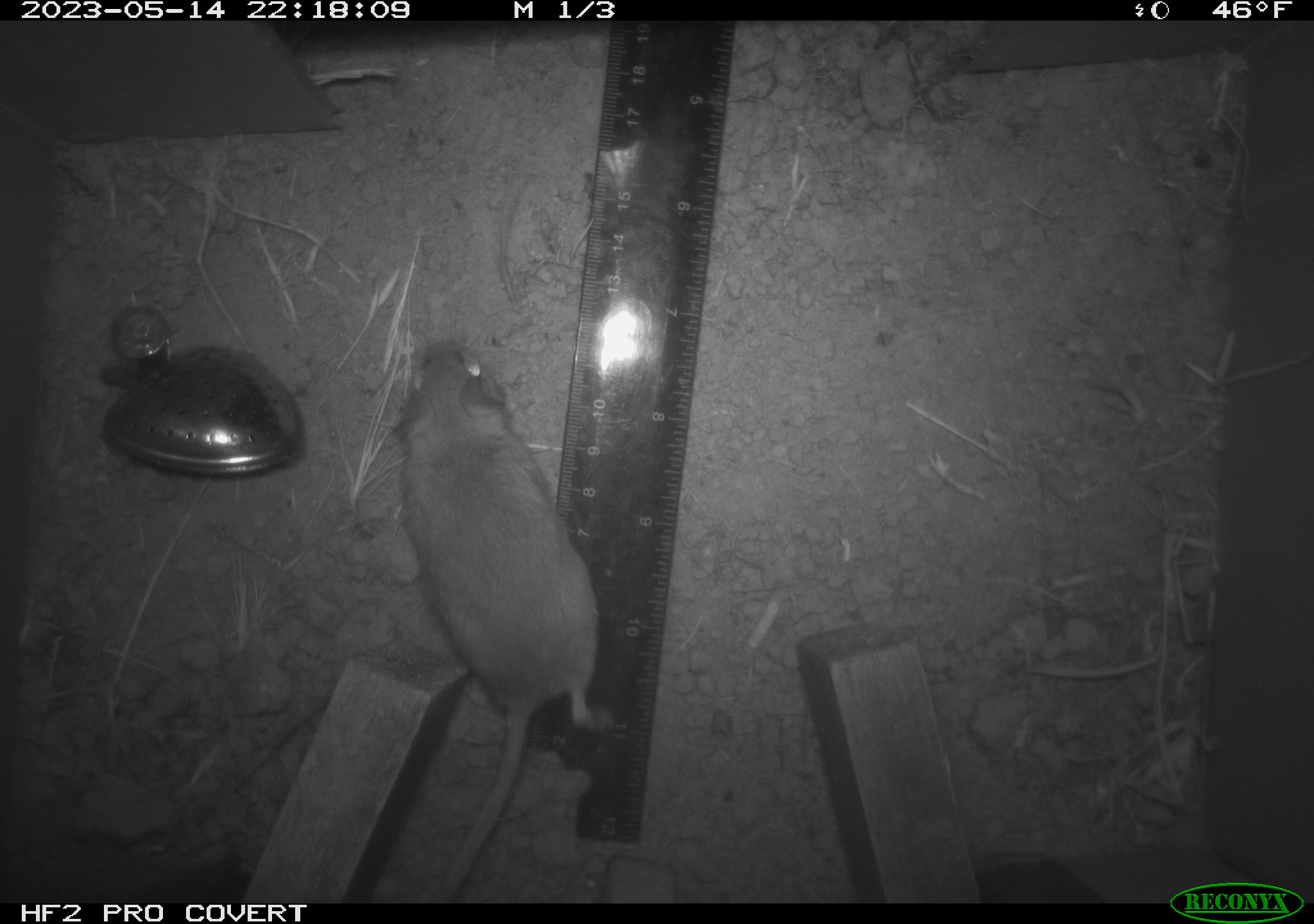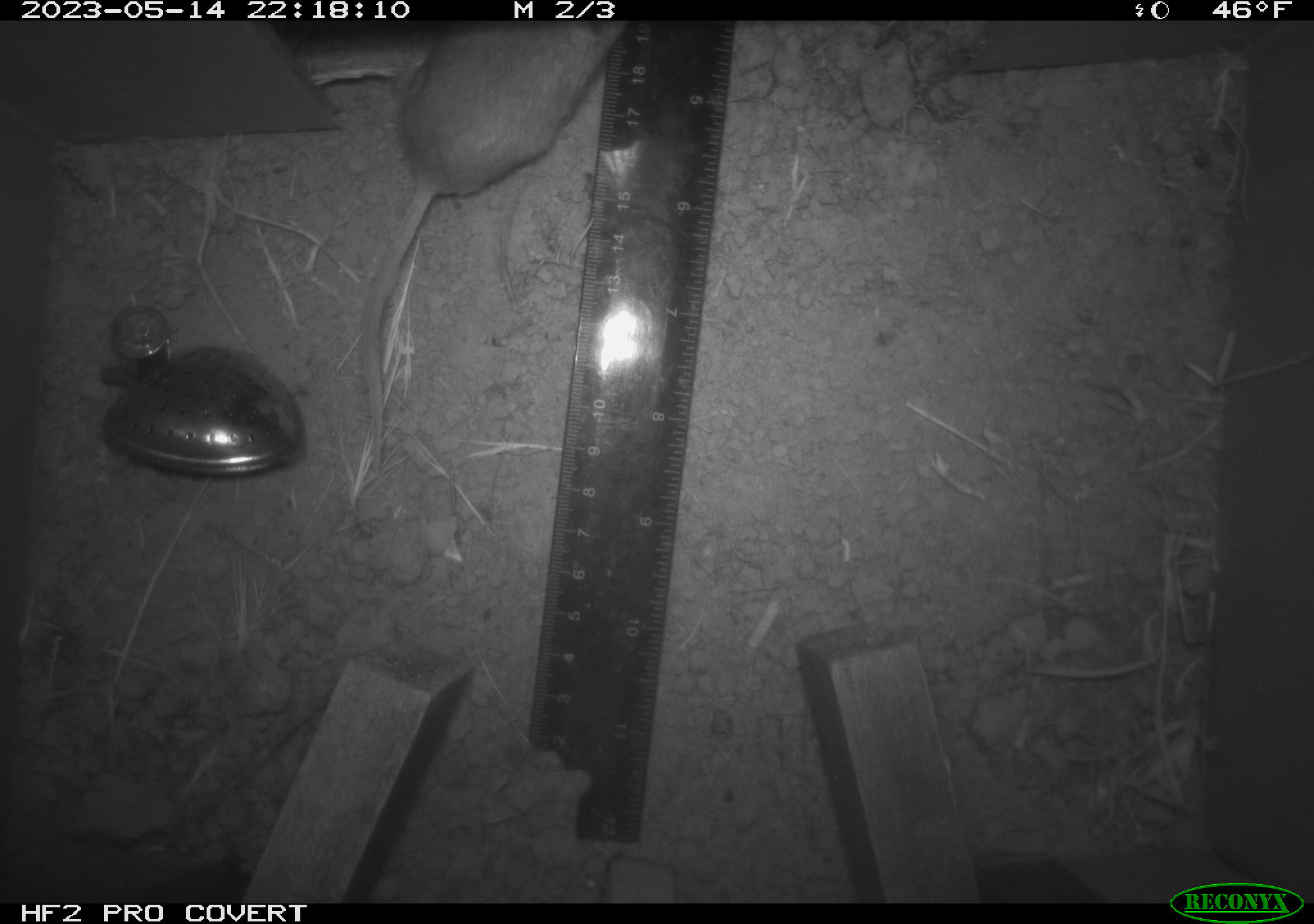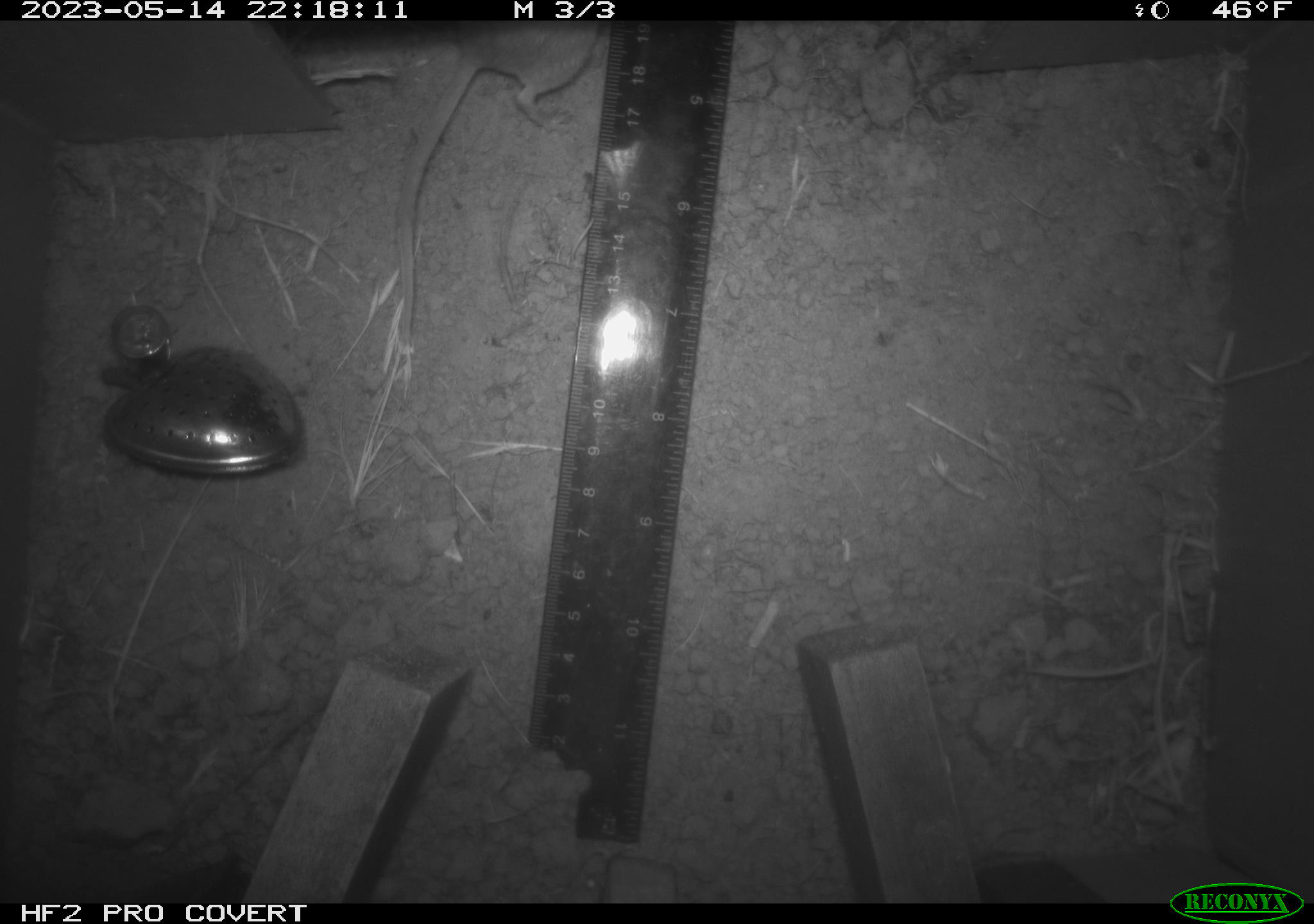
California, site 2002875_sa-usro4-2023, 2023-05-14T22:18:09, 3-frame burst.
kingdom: Animalia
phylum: Chordata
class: Mammalia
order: Rodentia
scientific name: Rodentia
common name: mouse species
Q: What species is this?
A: Mouse species (Rodentia).